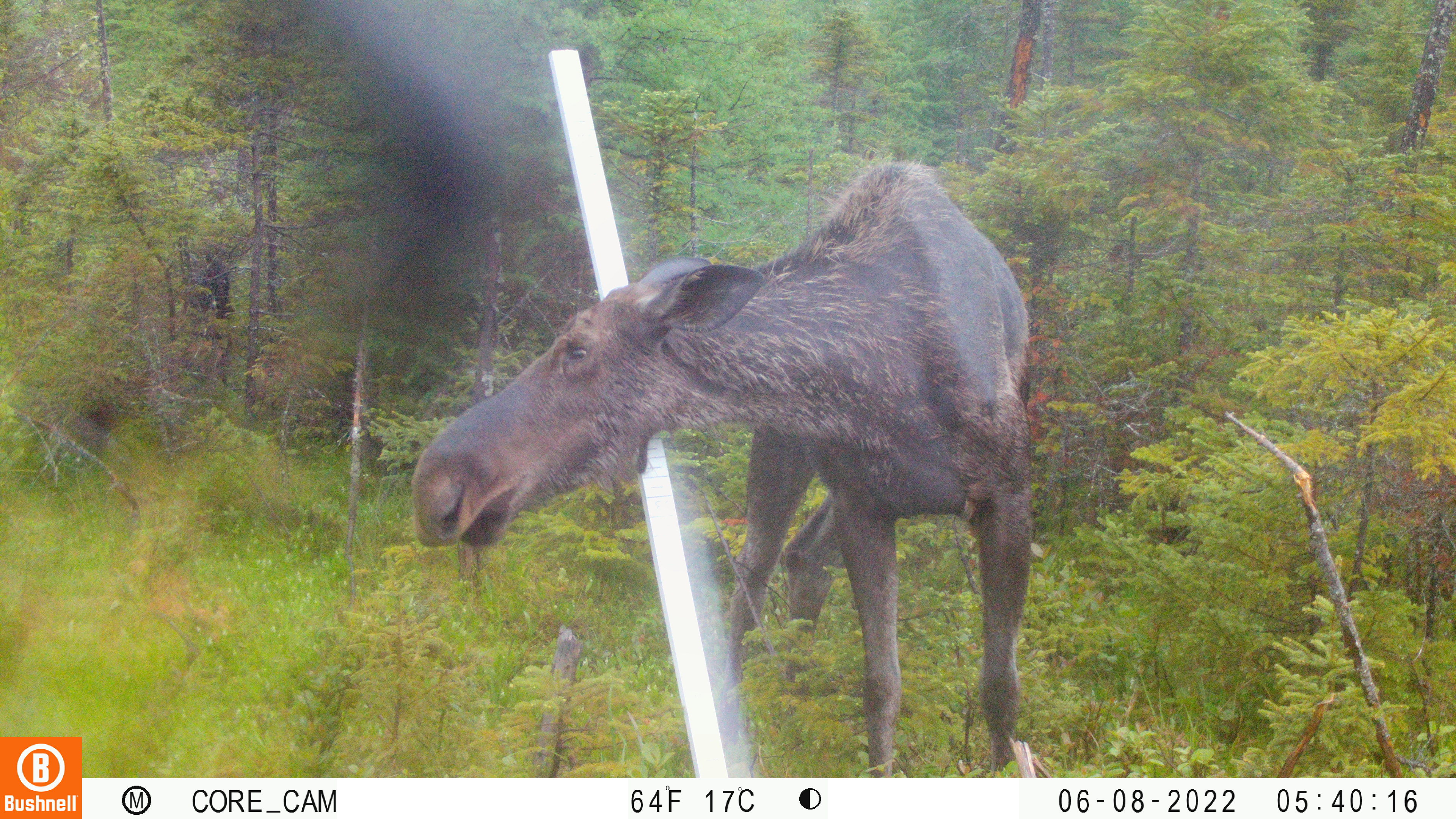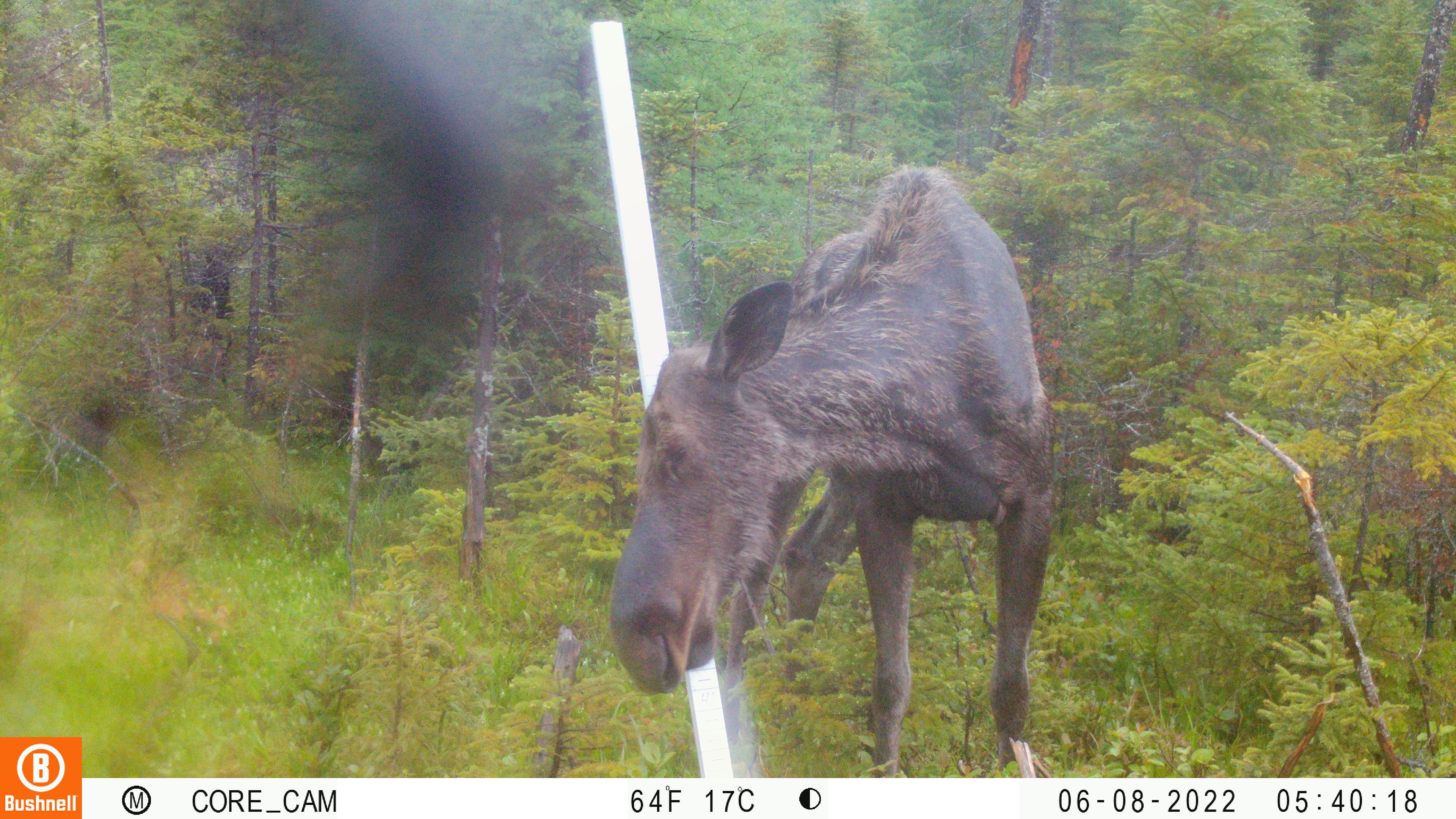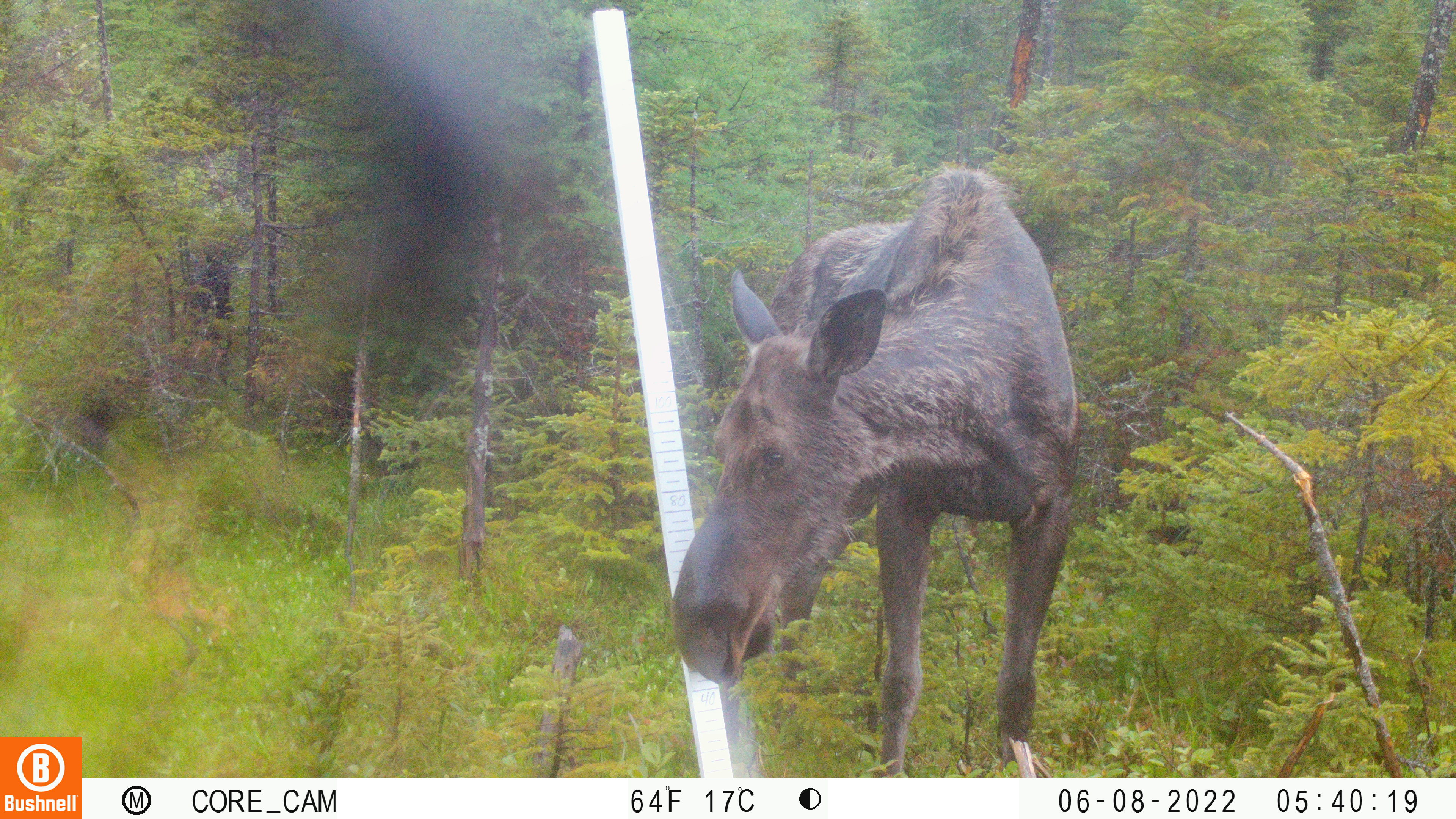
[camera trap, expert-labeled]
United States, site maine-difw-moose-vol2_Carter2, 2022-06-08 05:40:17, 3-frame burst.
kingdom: Animalia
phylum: Chordata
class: Mammalia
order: Artiodactyla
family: Cervidae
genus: Alces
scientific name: Alces alces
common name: moose